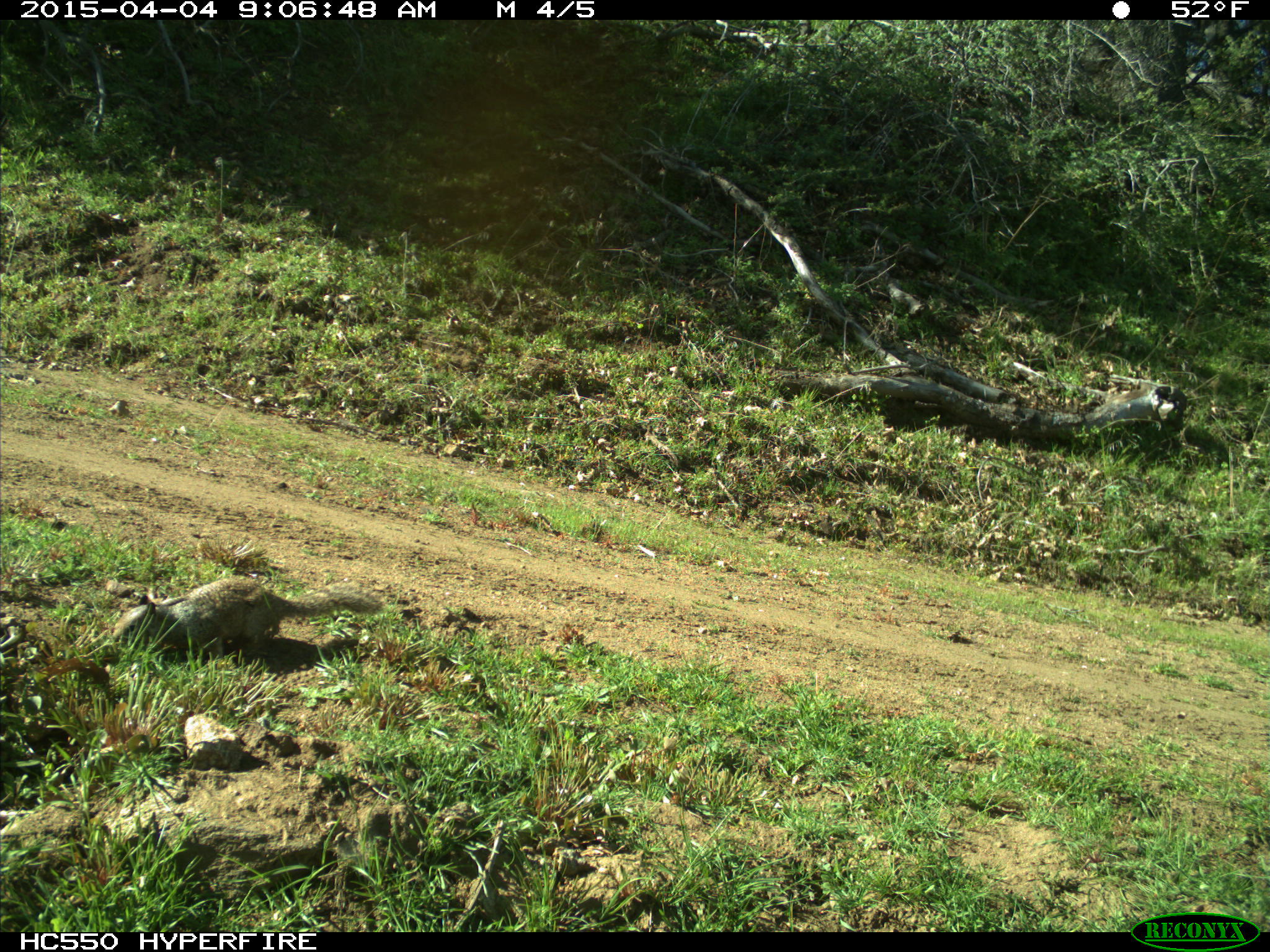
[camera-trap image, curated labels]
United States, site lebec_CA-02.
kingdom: Animalia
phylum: Chordata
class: Mammalia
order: Rodentia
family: Sciuridae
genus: Otospermophilus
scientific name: Otospermophilus beecheyi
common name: california ground squirrel